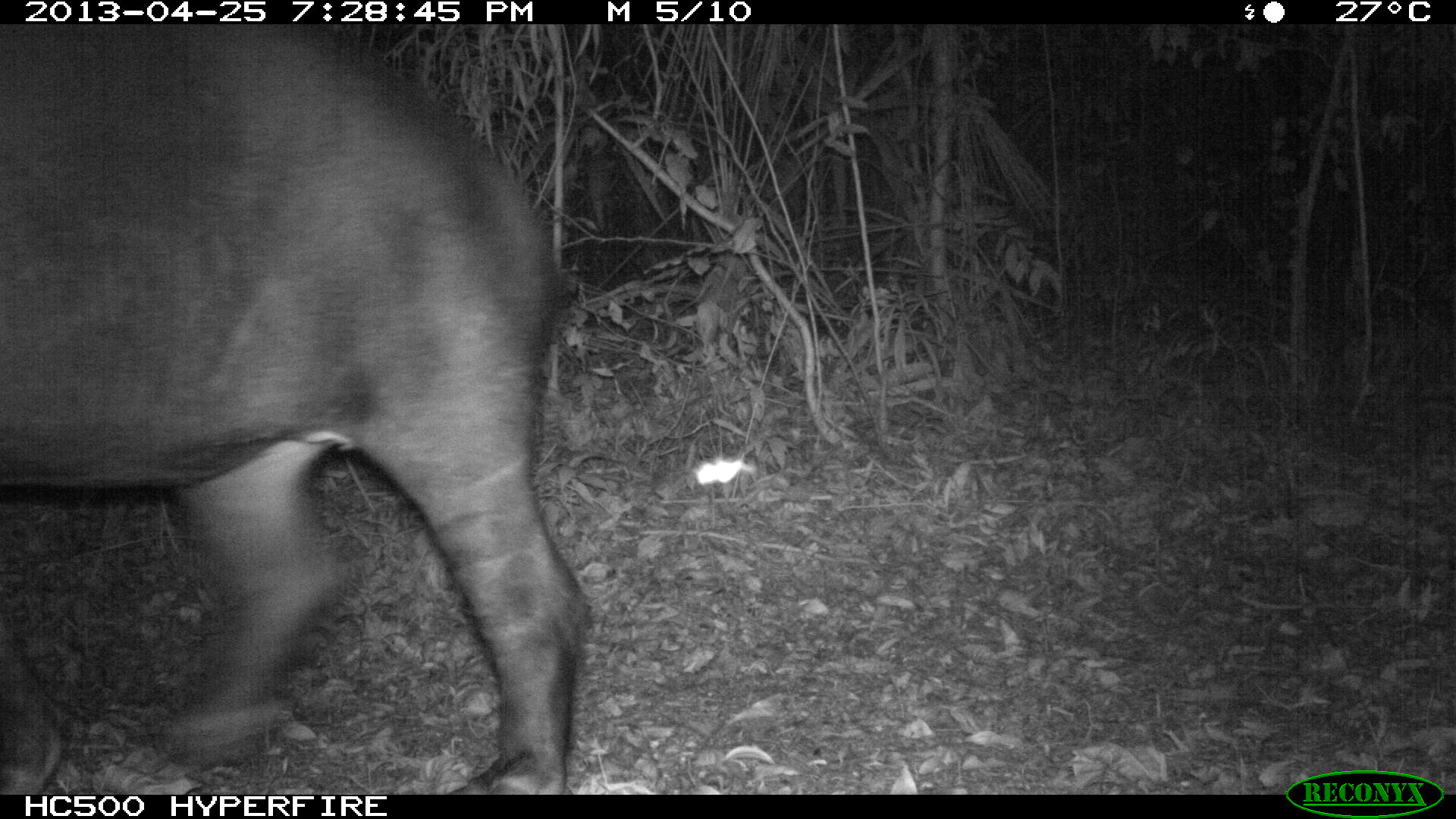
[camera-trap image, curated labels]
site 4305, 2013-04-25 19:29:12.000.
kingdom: Animalia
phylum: Chordata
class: Mammalia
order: Perissodactyla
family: Tapiridae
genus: Tapirus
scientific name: Tapirus bairdii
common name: baird's tapir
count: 1